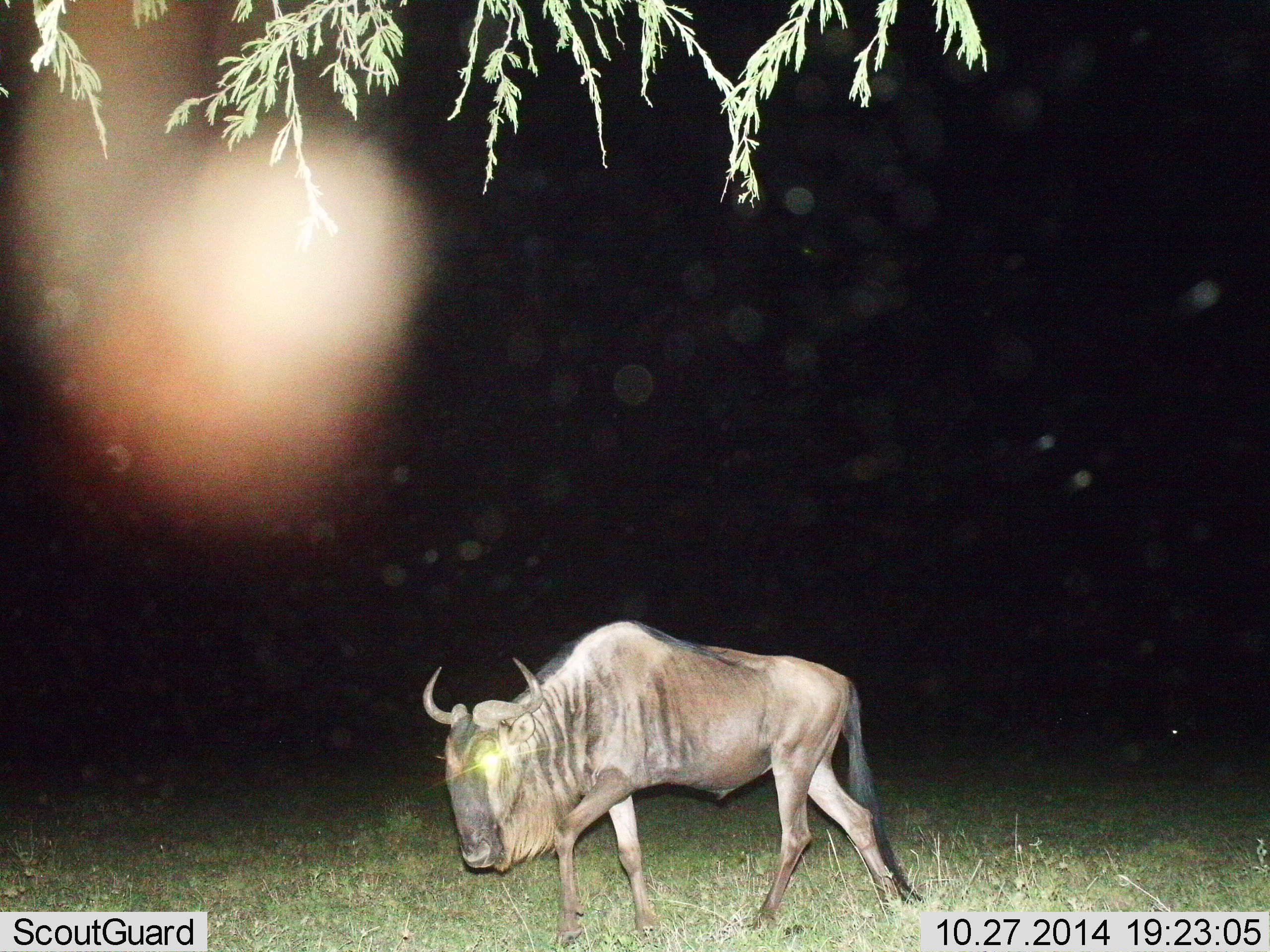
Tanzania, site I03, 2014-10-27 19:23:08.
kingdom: Animalia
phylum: Chordata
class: Mammalia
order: Artiodactyla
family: Bovidae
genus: Connochaetes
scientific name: Connochaetes taurinus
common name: blue wildebeest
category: wildebeest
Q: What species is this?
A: Wildebeest (blue wildebeest) (Connochaetes taurinus).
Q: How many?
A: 1.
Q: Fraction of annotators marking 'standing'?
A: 0%.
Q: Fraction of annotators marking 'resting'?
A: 10%.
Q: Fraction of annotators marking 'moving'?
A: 100%.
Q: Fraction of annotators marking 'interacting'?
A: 0%.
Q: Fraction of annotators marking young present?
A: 0%.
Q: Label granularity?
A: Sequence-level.